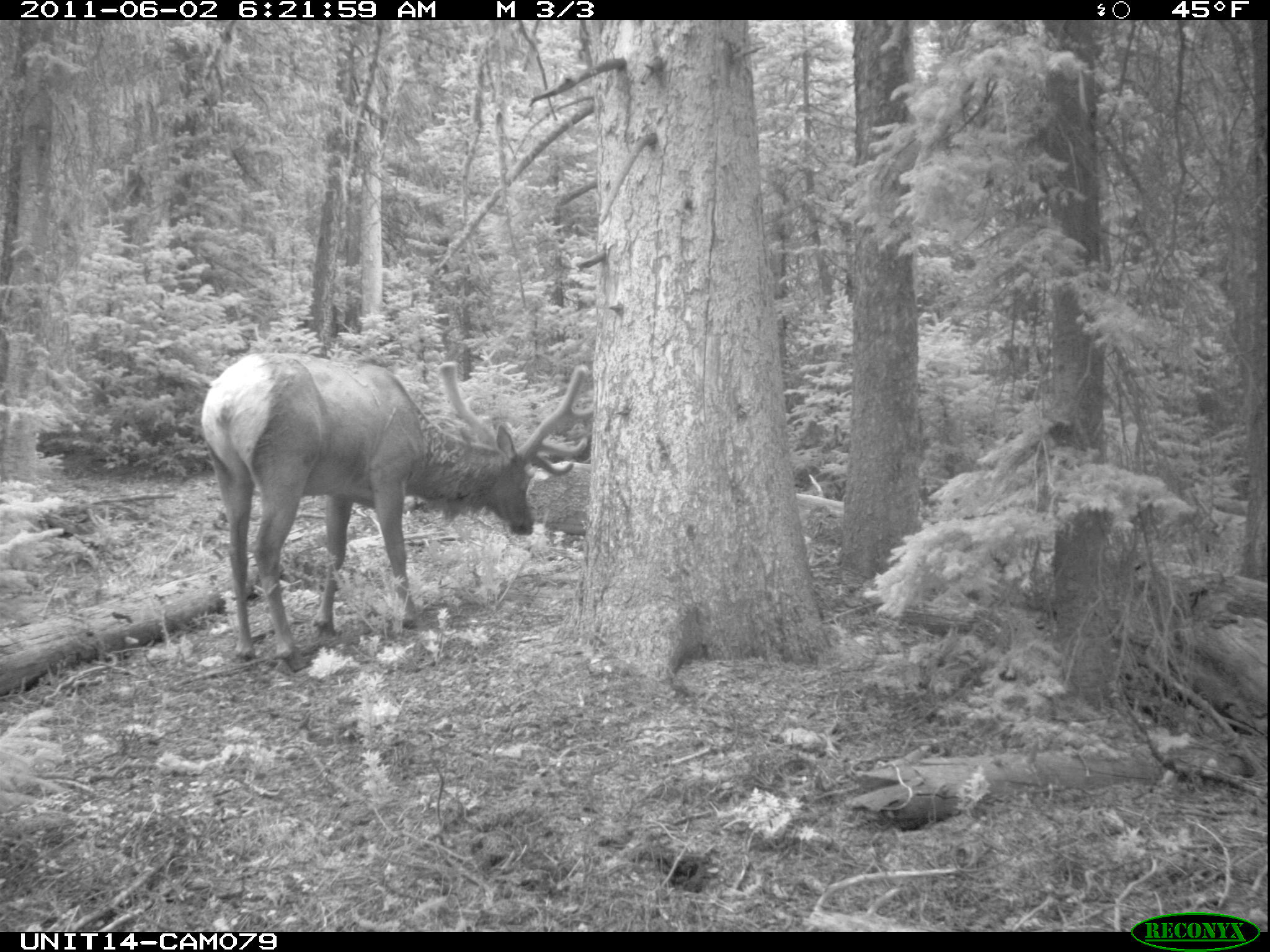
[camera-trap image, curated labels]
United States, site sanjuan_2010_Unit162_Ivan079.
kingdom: Animalia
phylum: Chordata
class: Mammalia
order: Artiodactyla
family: Cervidae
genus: Cervus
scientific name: Cervus elaphus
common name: red deer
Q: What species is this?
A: Cervus elaphus (red deer).